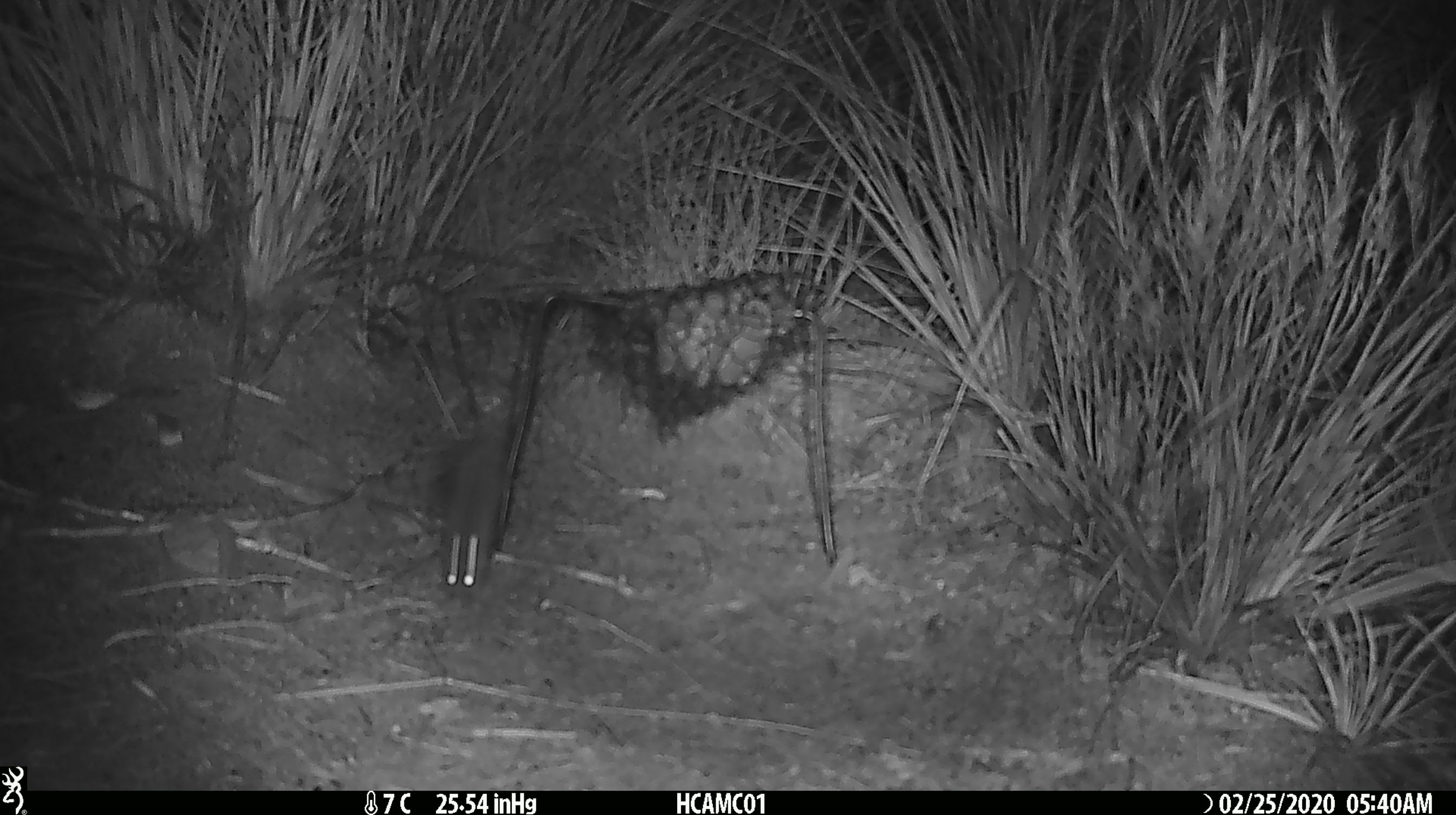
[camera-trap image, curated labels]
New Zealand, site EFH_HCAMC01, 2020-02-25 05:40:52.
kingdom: Animalia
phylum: Chordata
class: Mammalia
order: Rodentia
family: Muridae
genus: Mus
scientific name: Mus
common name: mouse